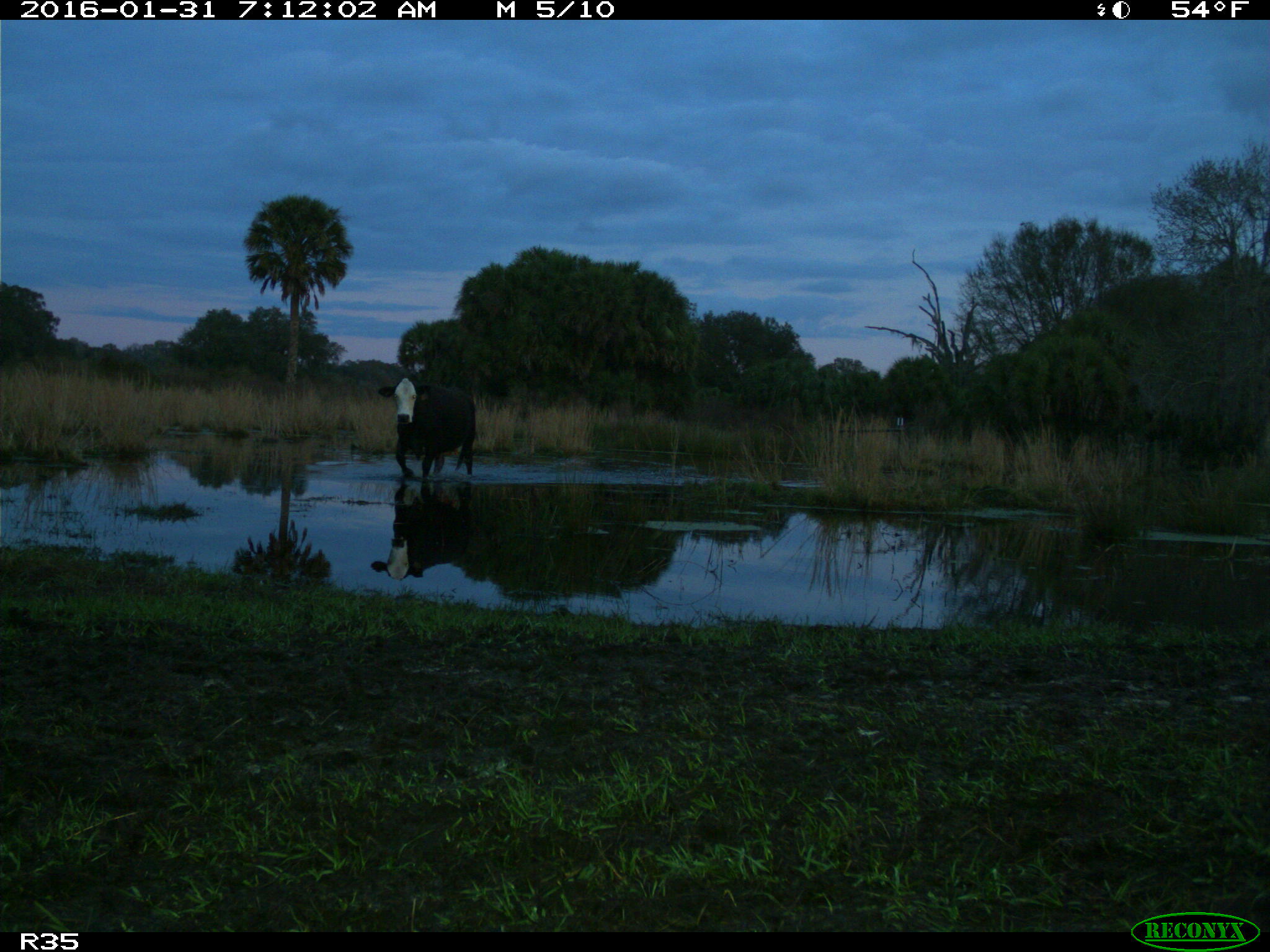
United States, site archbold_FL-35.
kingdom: Animalia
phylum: Chordata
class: Mammalia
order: Artiodactyla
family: Bovidae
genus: Bos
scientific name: Bos taurus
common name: domestic cow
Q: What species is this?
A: Bos taurus (domestic cow).